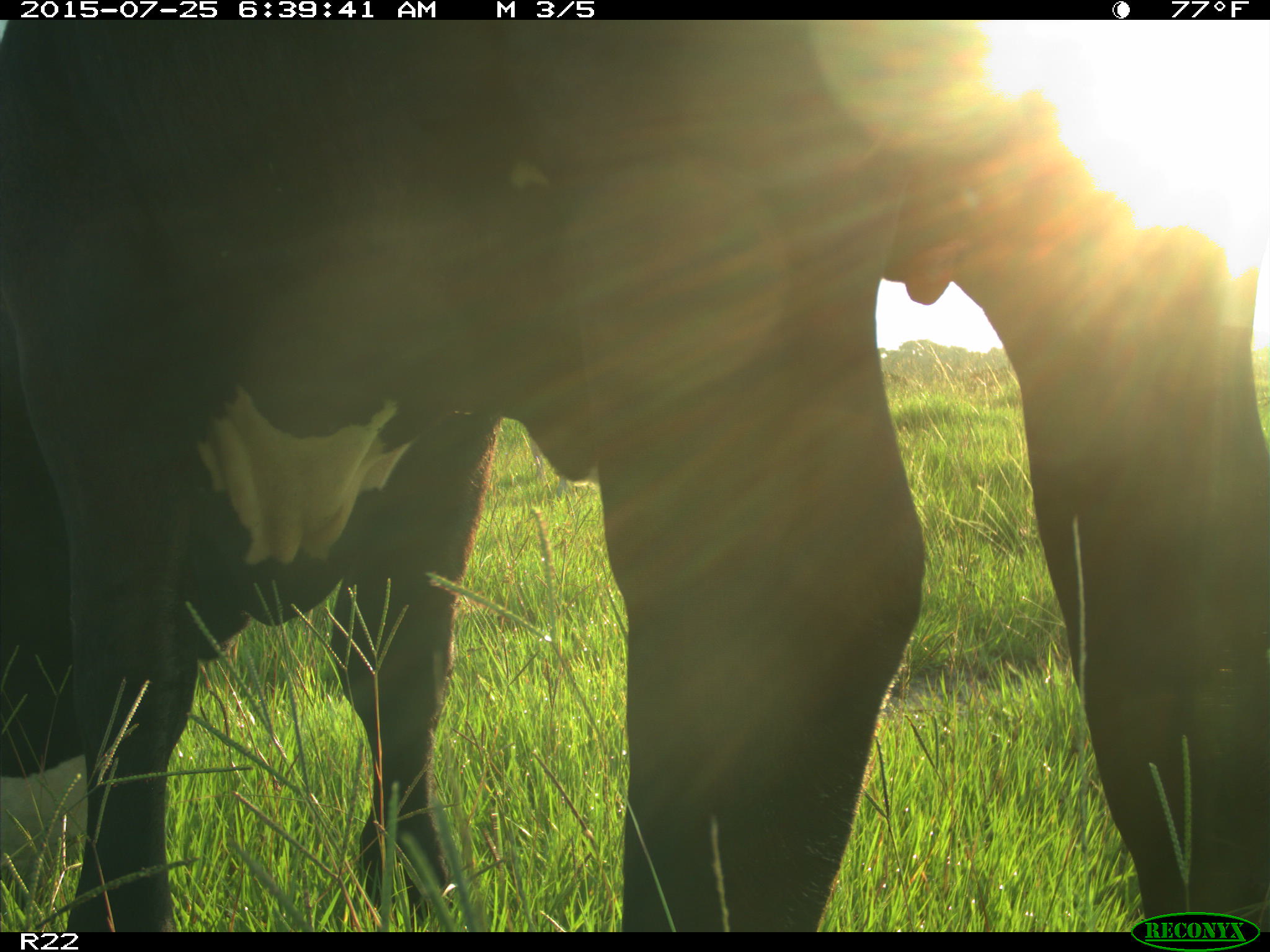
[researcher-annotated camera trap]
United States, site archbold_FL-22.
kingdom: Animalia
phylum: Chordata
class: Mammalia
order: Artiodactyla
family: Bovidae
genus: Bos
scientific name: Bos taurus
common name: domestic cow